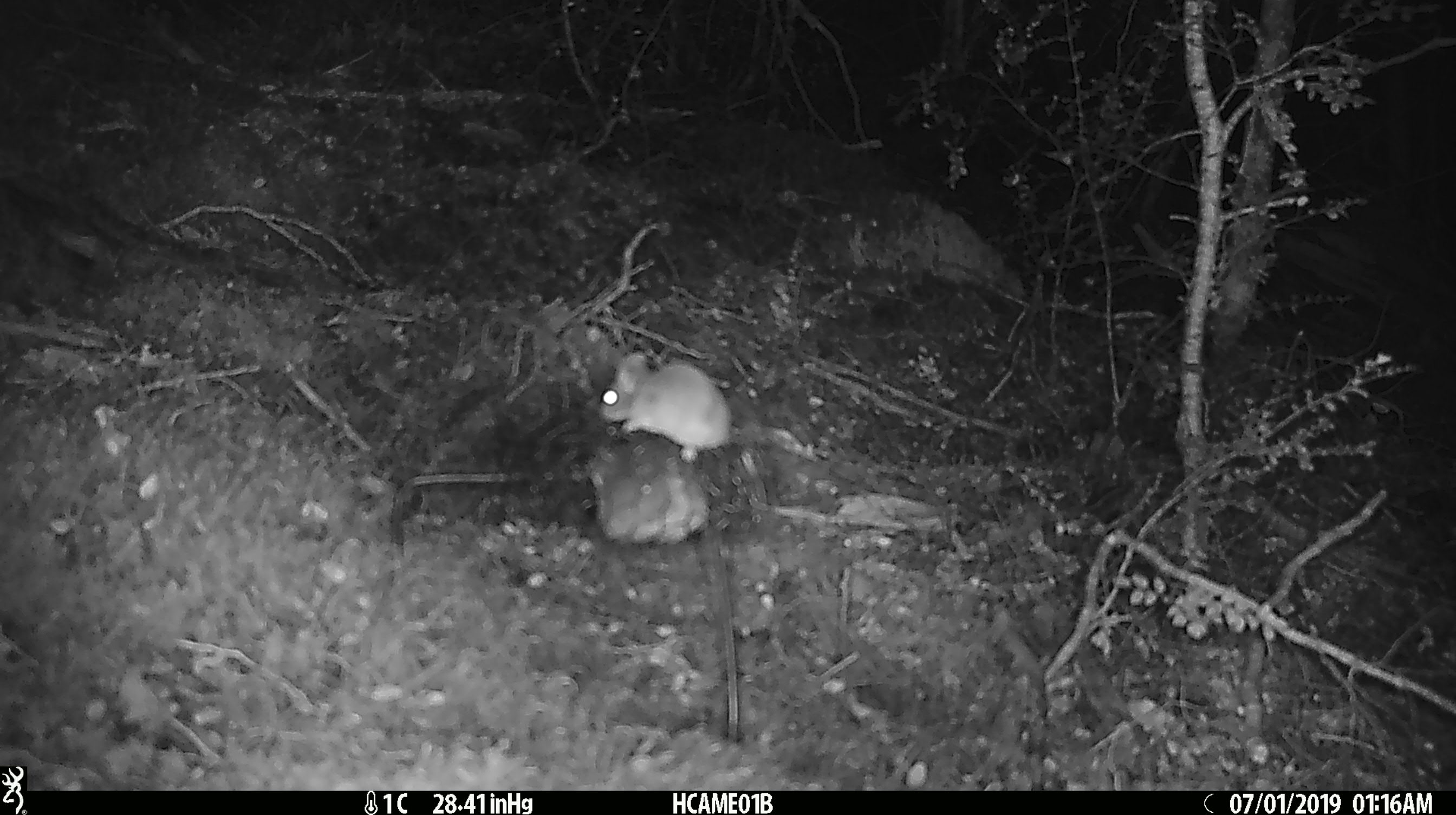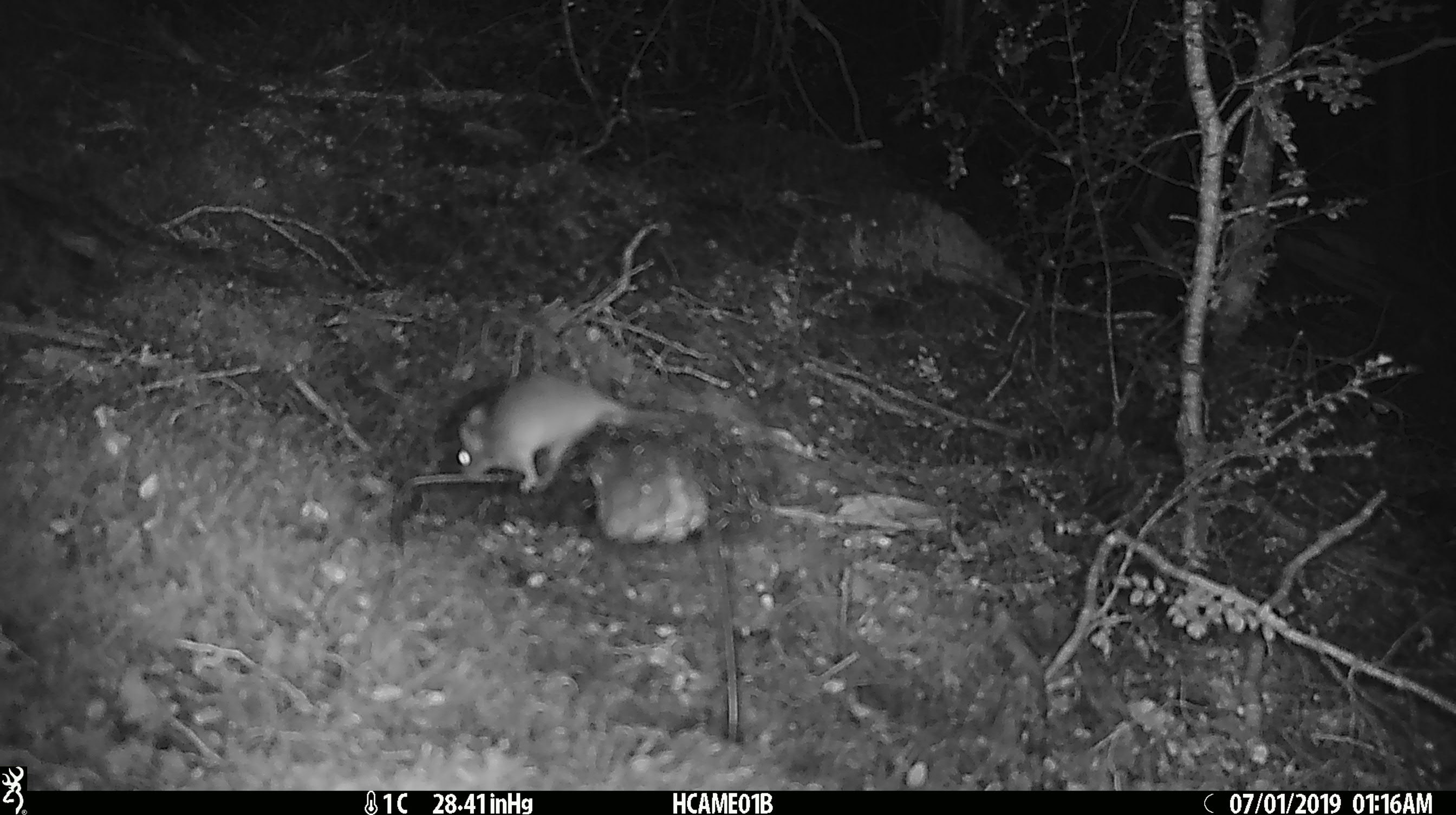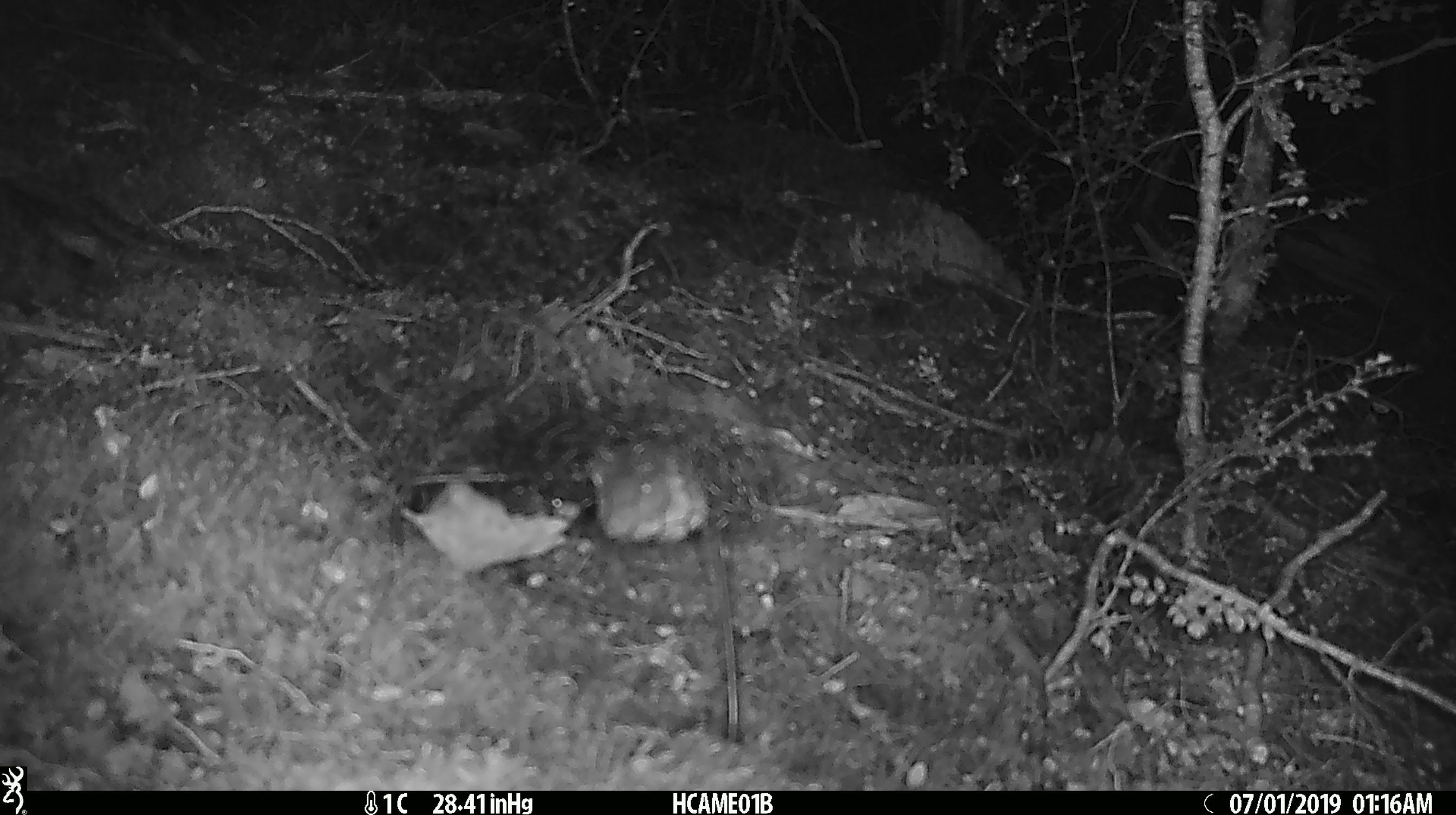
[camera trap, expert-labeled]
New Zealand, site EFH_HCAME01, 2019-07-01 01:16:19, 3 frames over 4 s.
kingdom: Animalia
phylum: Chordata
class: Mammalia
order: Rodentia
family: Muridae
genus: Mus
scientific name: Mus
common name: mouse